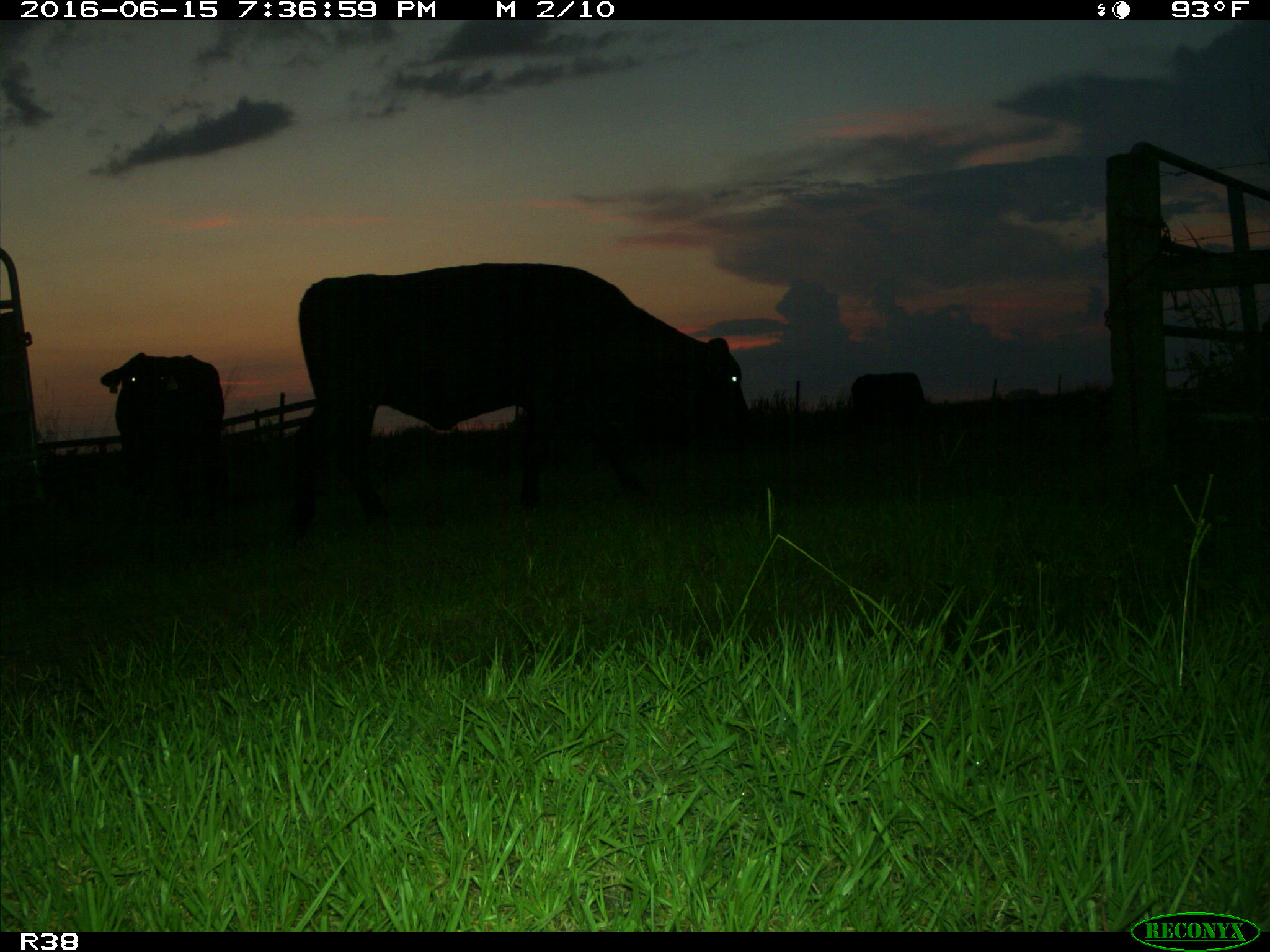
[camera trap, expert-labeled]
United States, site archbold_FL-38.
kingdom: Animalia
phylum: Chordata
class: Mammalia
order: Artiodactyla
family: Bovidae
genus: Bos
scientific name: Bos taurus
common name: domestic cow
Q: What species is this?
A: Bos taurus (domestic cow).